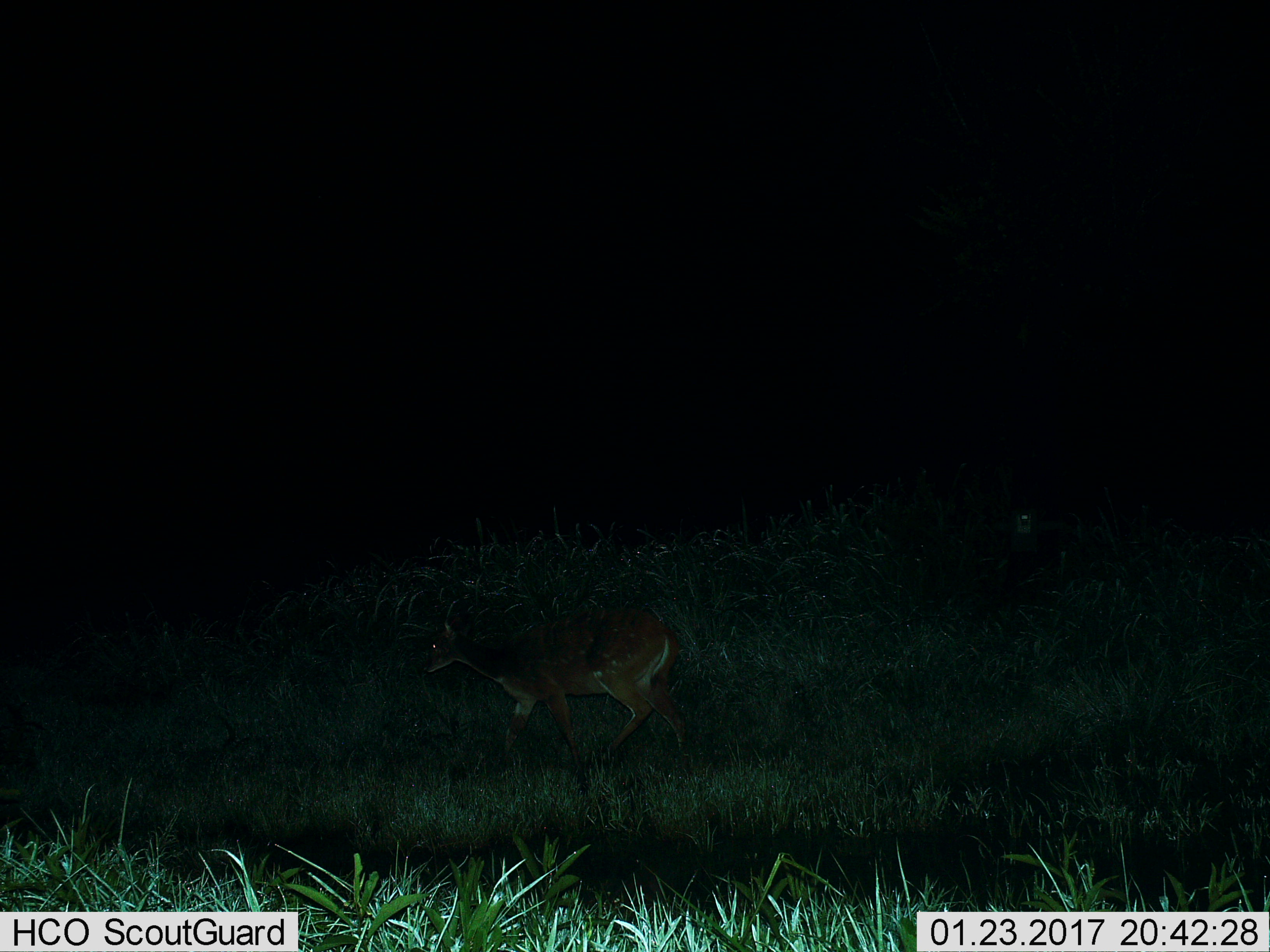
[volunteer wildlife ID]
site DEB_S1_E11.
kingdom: Animalia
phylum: Chordata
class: Mammalia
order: Artiodactyla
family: Bovidae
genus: Tragelaphus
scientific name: Tragelaphus scriptus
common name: bushbuck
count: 1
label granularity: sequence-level